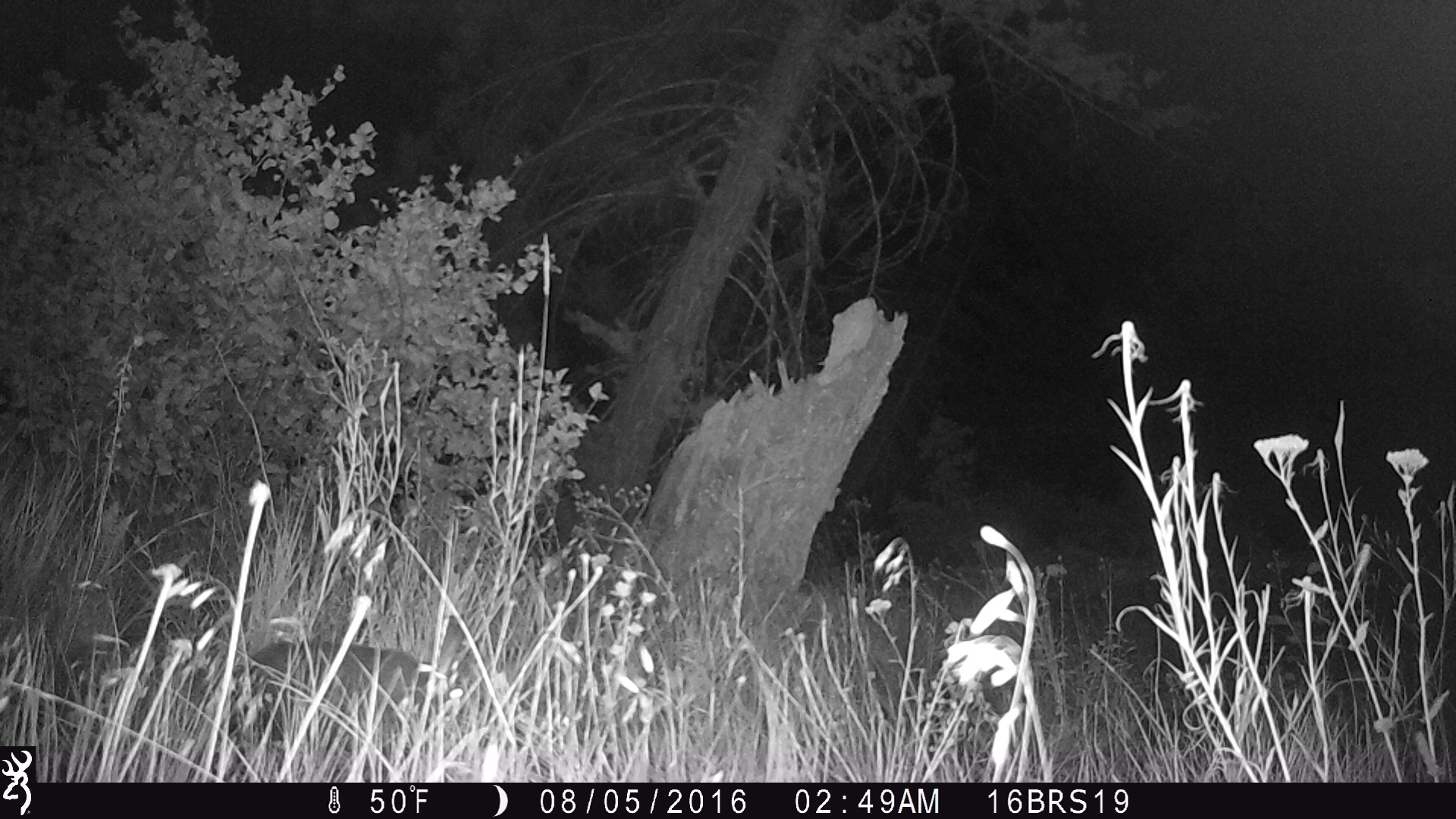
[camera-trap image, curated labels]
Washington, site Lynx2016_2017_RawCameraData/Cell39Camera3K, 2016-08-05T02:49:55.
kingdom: Animalia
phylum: Chordata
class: Mammalia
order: Lagomorpha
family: Leporidae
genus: Lepus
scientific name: Lepus americanus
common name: snowshoe hare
Lepus americanus (snowshoe hare). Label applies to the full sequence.